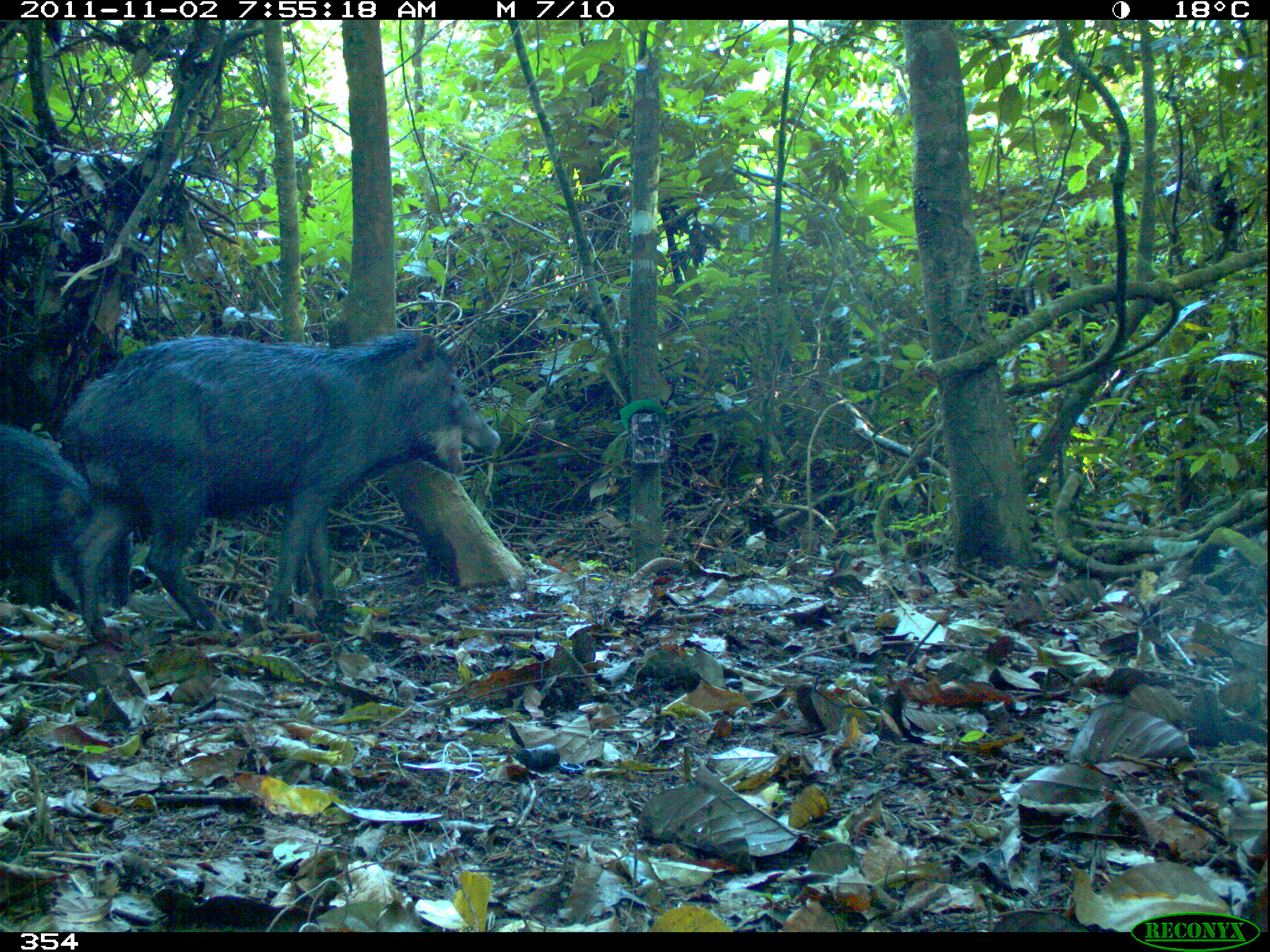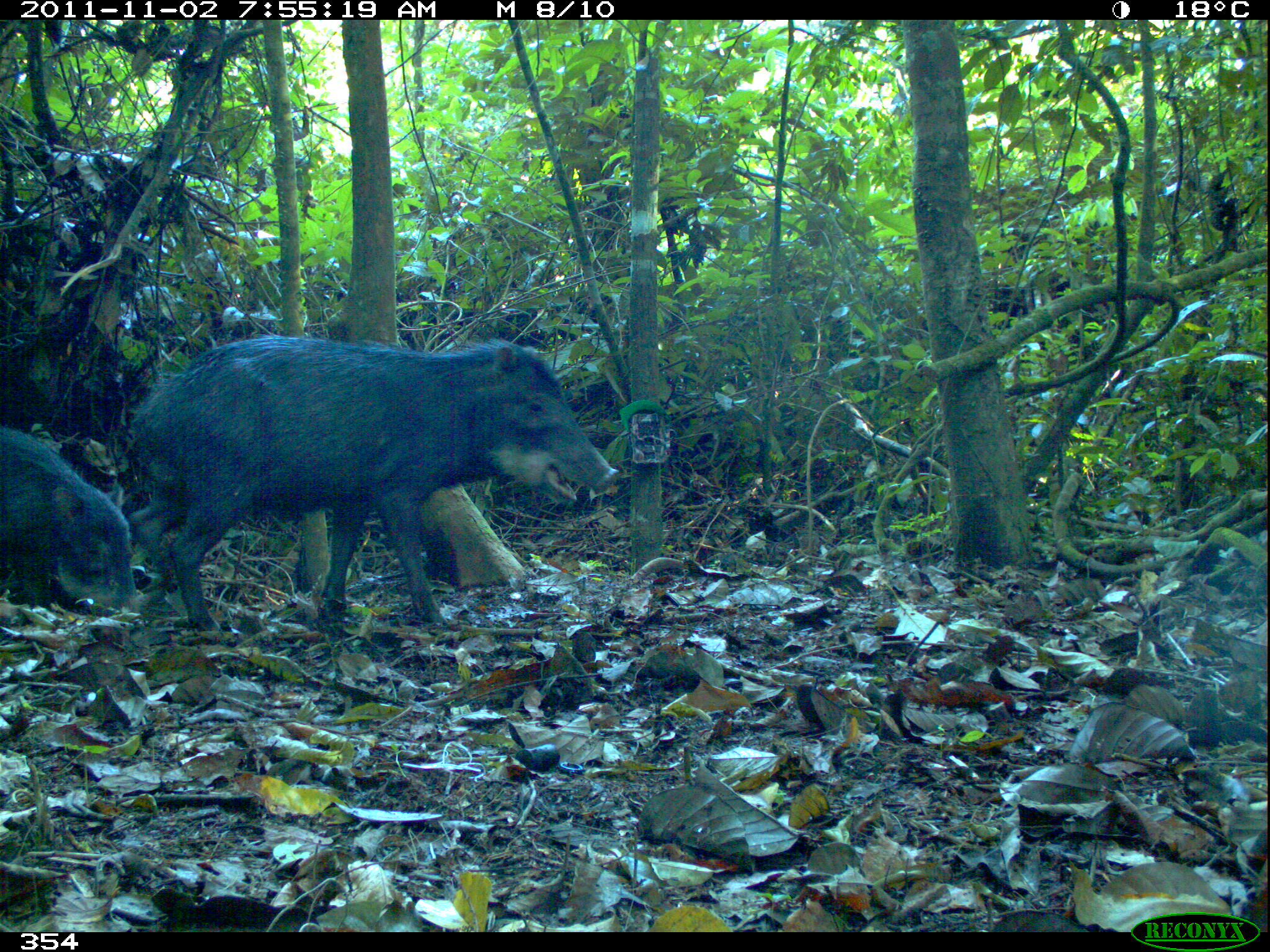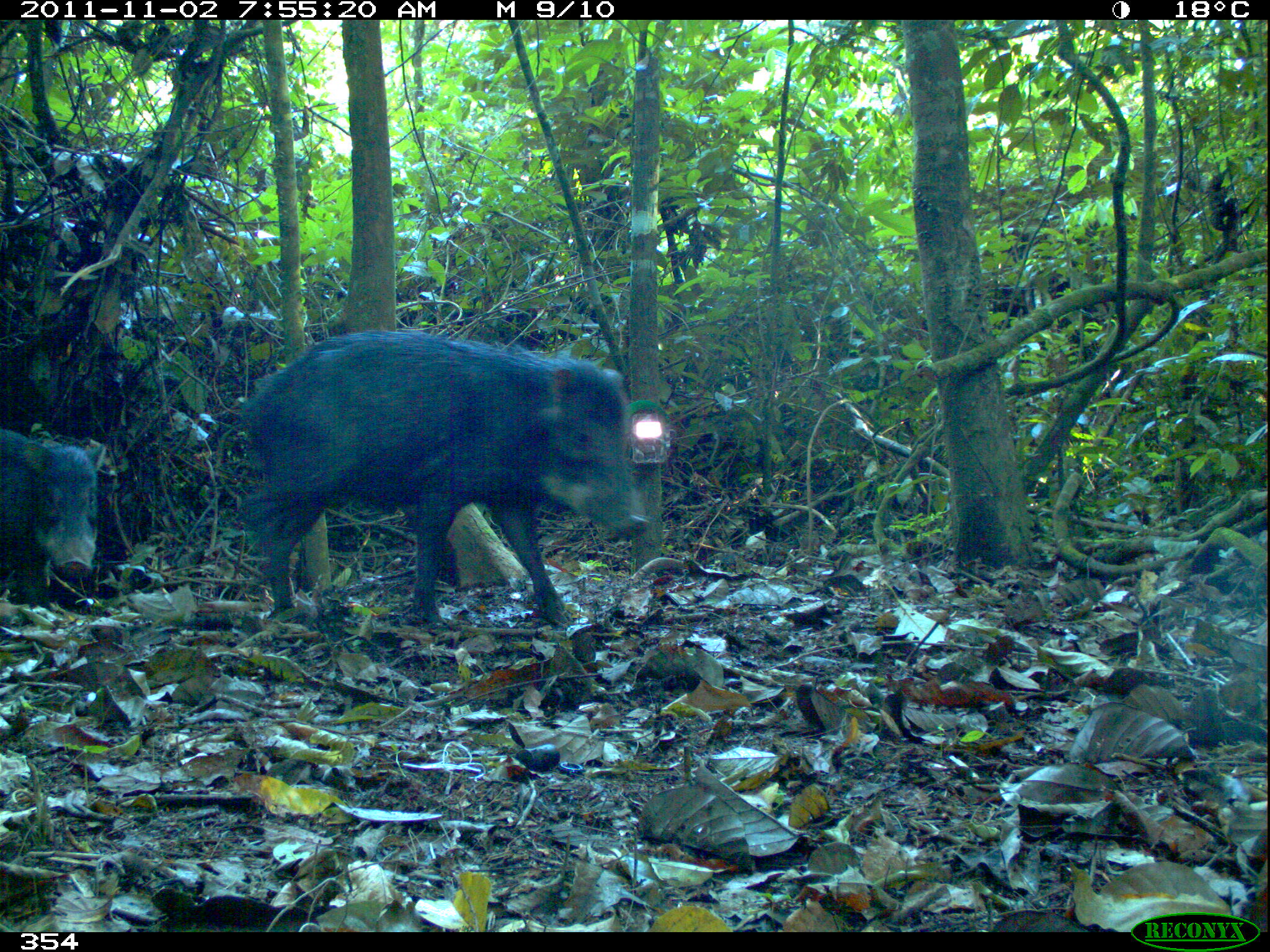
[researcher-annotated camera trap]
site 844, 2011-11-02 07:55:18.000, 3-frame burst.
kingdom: Animalia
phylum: Chordata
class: Mammalia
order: Artiodactyla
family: Tayassuidae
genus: Tayassu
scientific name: Tayassu pecari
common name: white-lipped peccary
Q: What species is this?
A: Tayassu pecari (white-lipped peccary).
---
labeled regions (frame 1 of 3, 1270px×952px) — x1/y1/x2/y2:
tayassu pecari: 59/327/500/641; 0/425/135/611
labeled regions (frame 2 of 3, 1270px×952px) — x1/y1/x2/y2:
tayassu pecari: 126/331/621/644; 0/427/137/622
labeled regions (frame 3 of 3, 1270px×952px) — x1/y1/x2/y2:
tayassu pecari: 239/328/647/629; 0/427/107/577